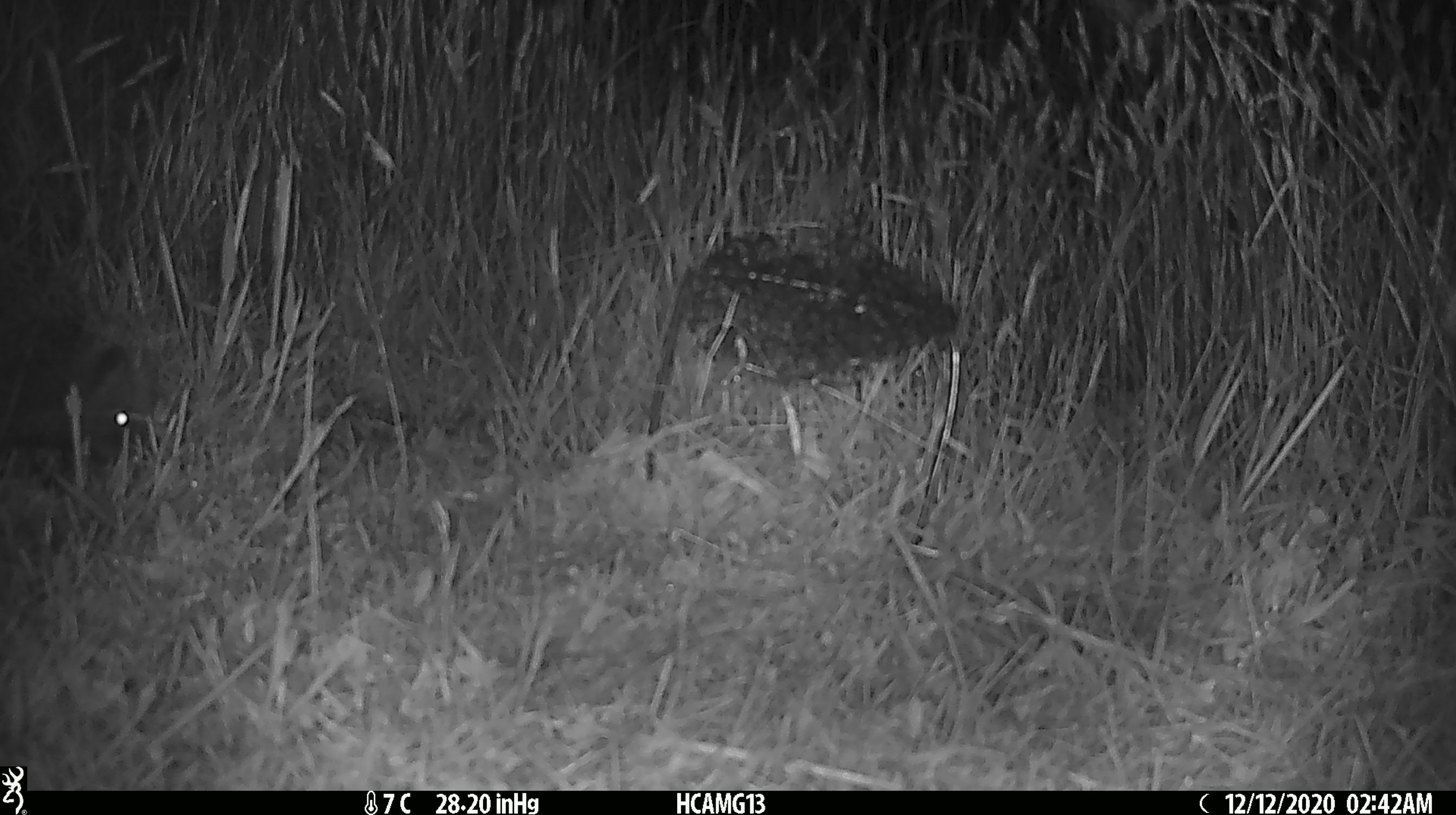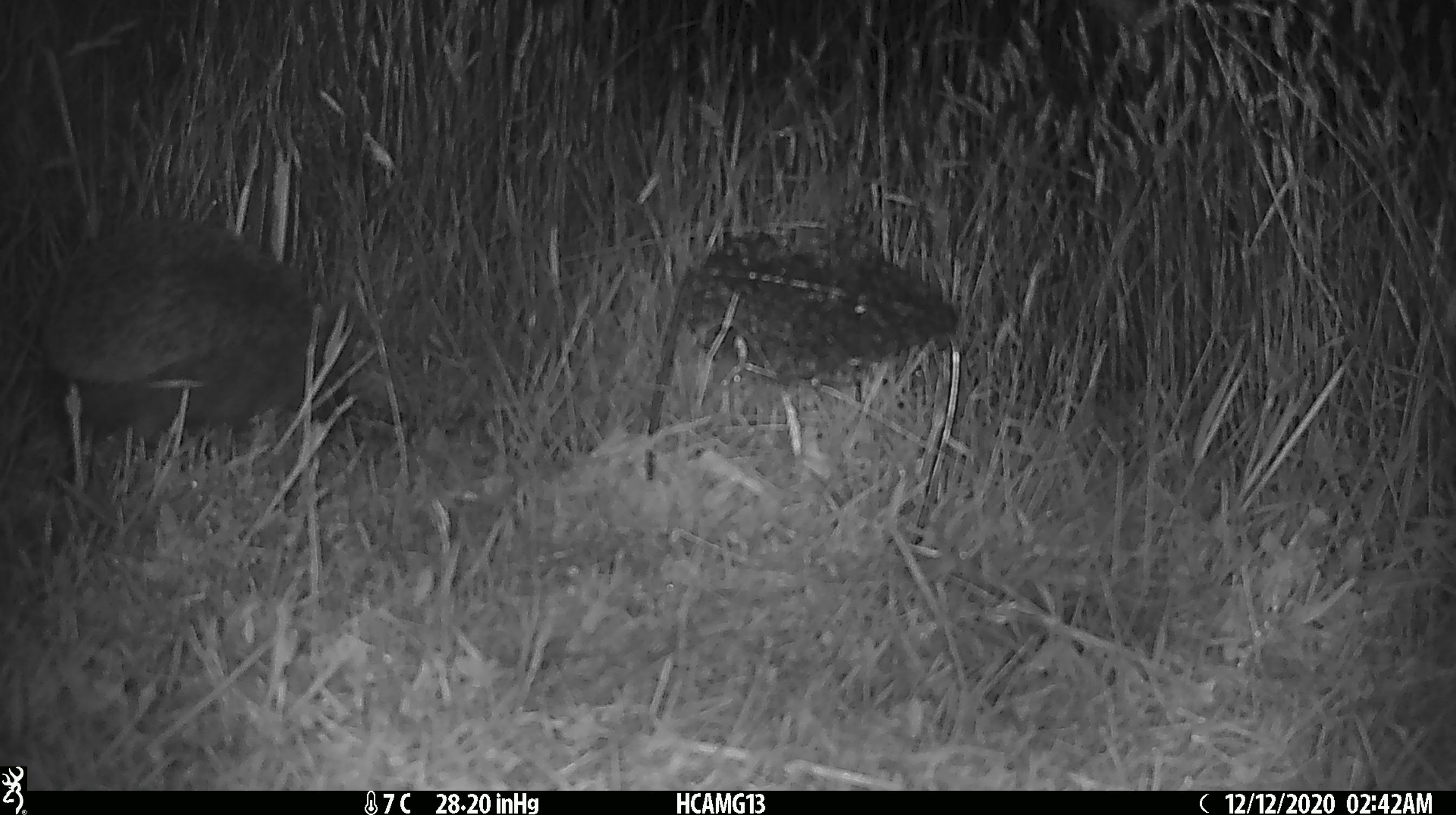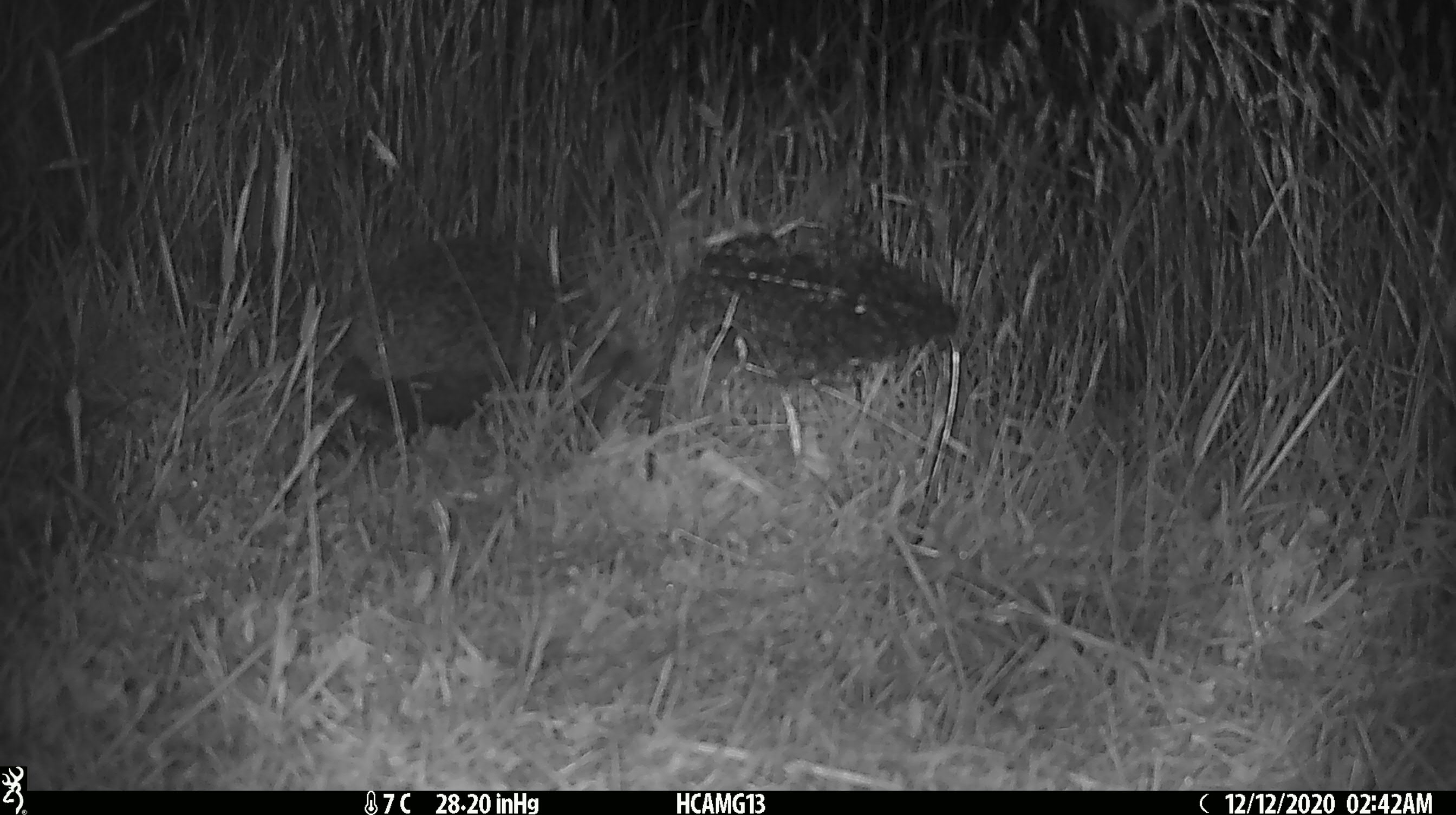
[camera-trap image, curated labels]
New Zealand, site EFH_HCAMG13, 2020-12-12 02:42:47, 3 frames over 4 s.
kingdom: Animalia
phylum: Chordata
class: Mammalia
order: Eulipotyphla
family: Erinaceidae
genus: Erinaceus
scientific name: Erinaceus europaeus europaeus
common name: european hedgehog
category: hedgehog